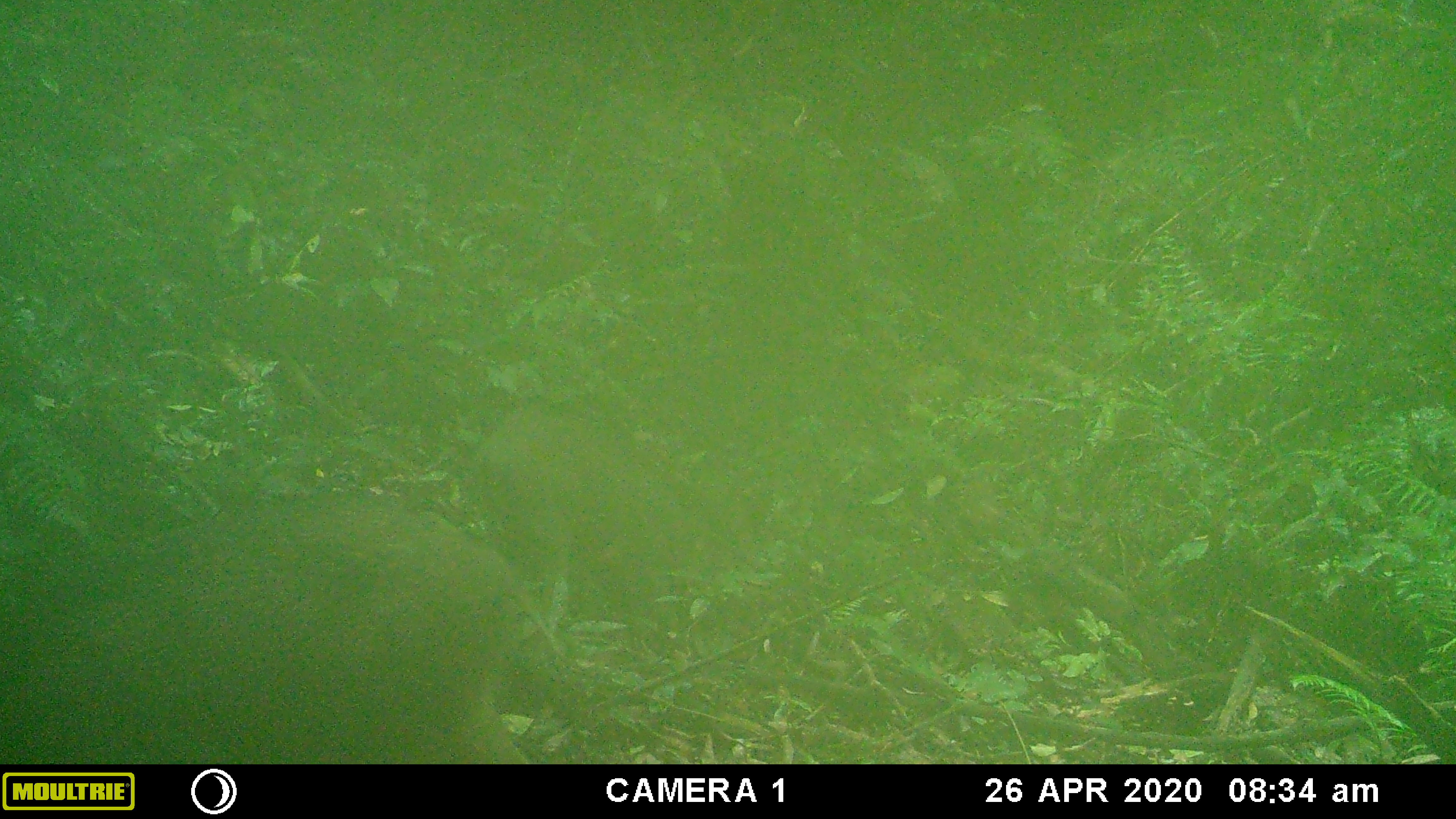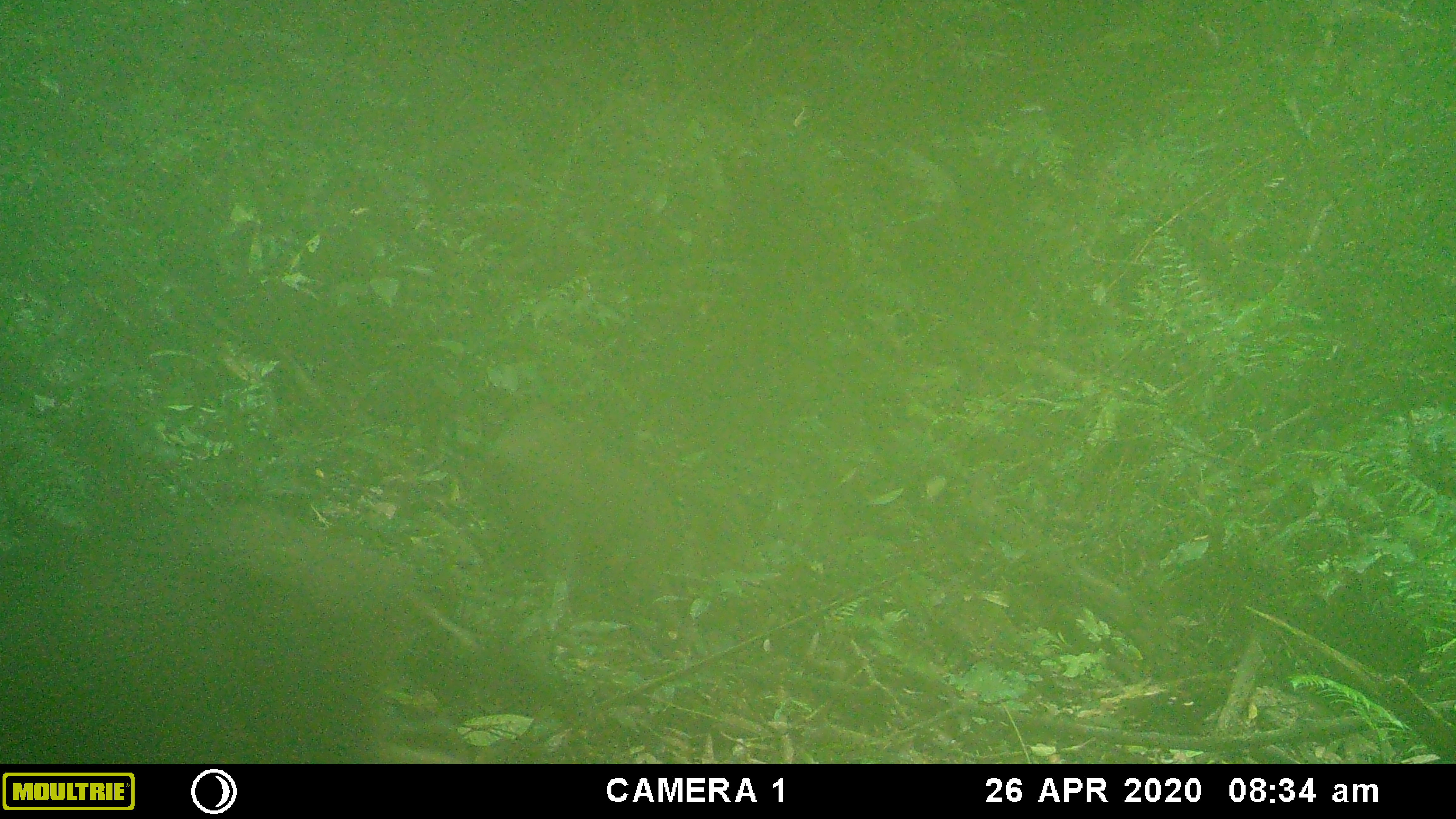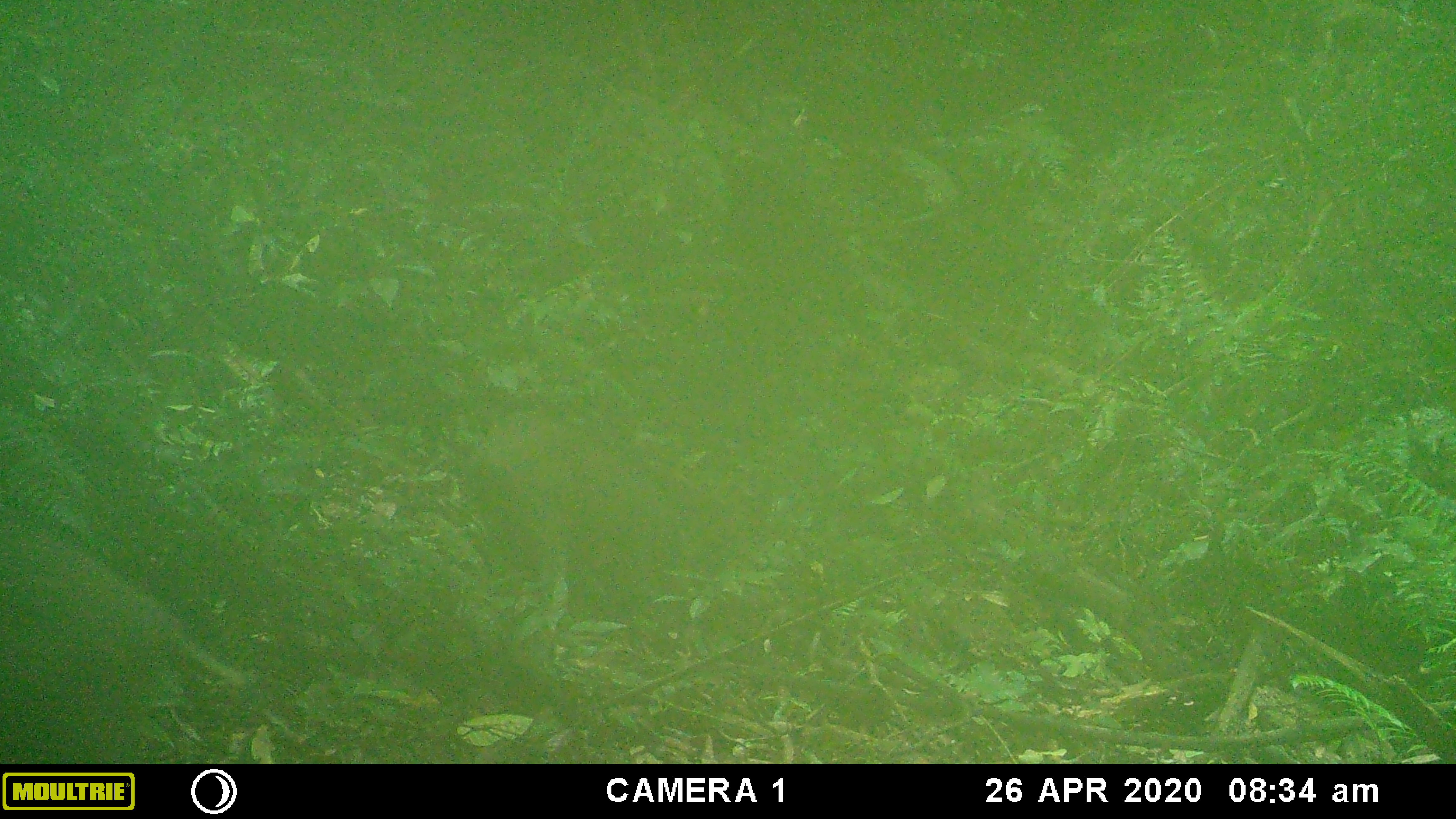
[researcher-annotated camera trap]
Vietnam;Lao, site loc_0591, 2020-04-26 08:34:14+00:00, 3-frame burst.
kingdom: Animalia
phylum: Chordata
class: Mammalia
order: Artiodactyla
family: Suidae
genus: Sus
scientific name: Sus scrofa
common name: eurasian wild pig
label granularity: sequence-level